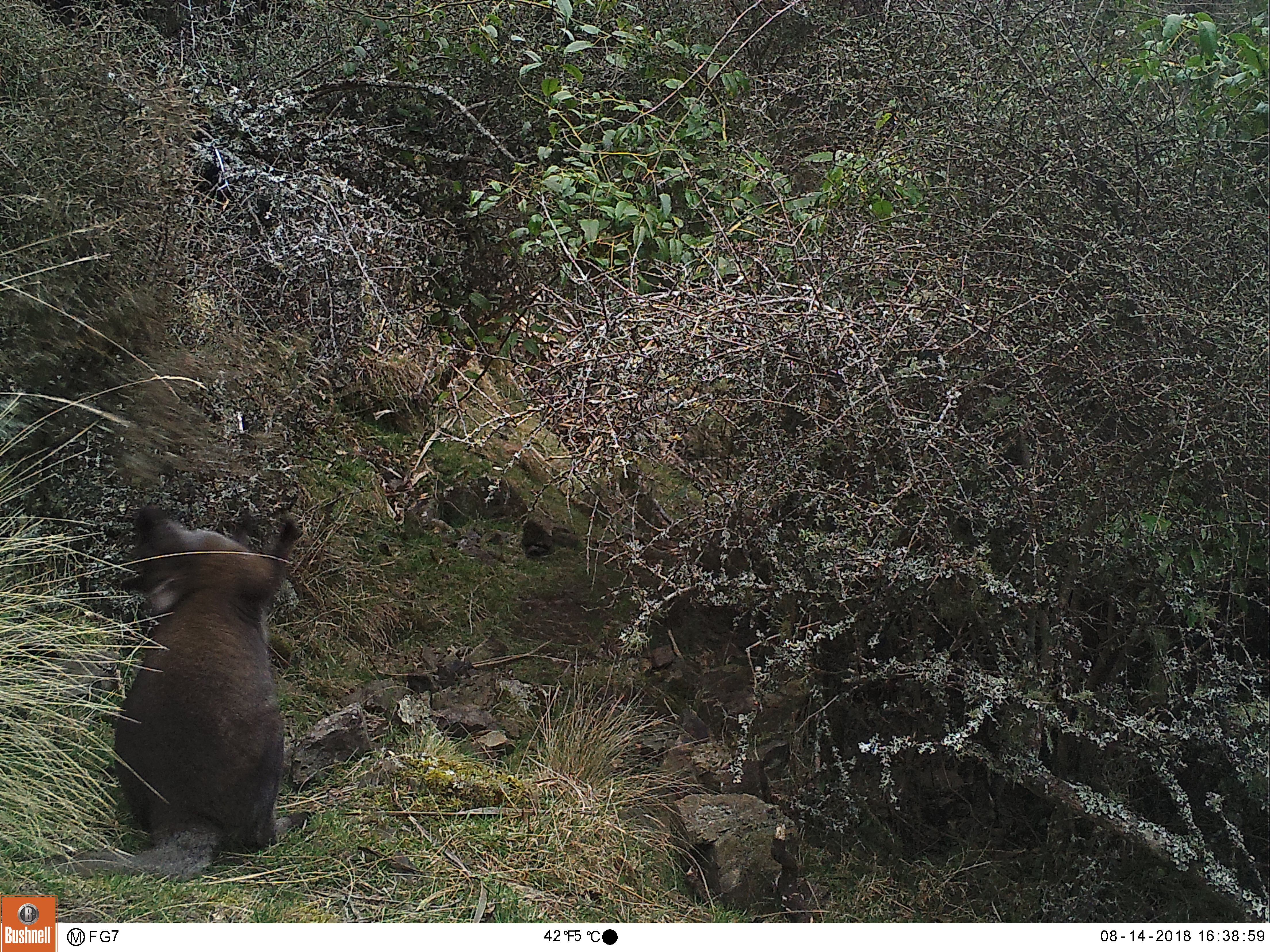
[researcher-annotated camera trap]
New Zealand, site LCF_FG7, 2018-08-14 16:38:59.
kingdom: Animalia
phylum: Chordata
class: Mammalia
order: Diprotodontia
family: Macropodidae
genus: Notamacropus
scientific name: Notamacropus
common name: wallaby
Wallaby (Notamacropus).